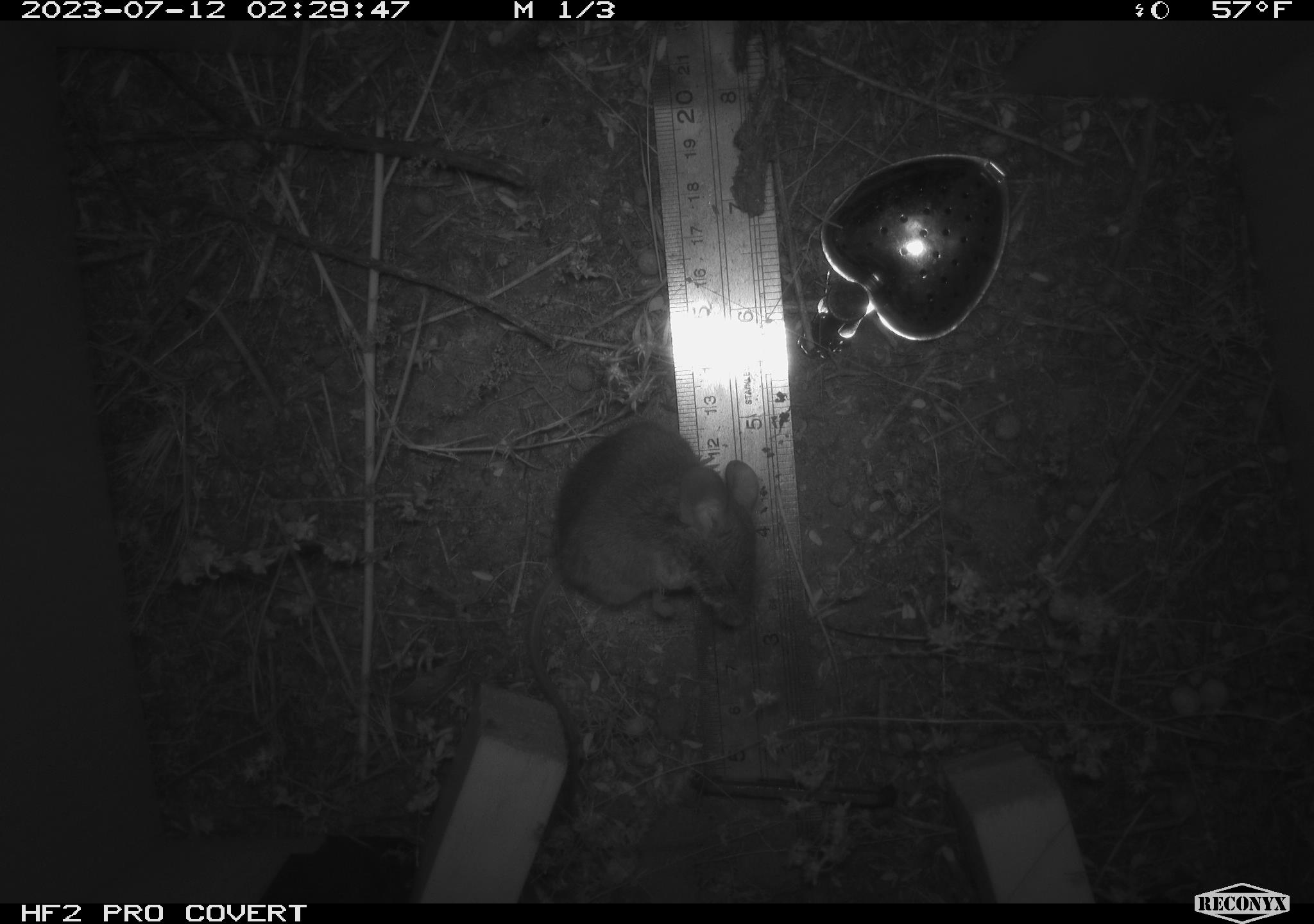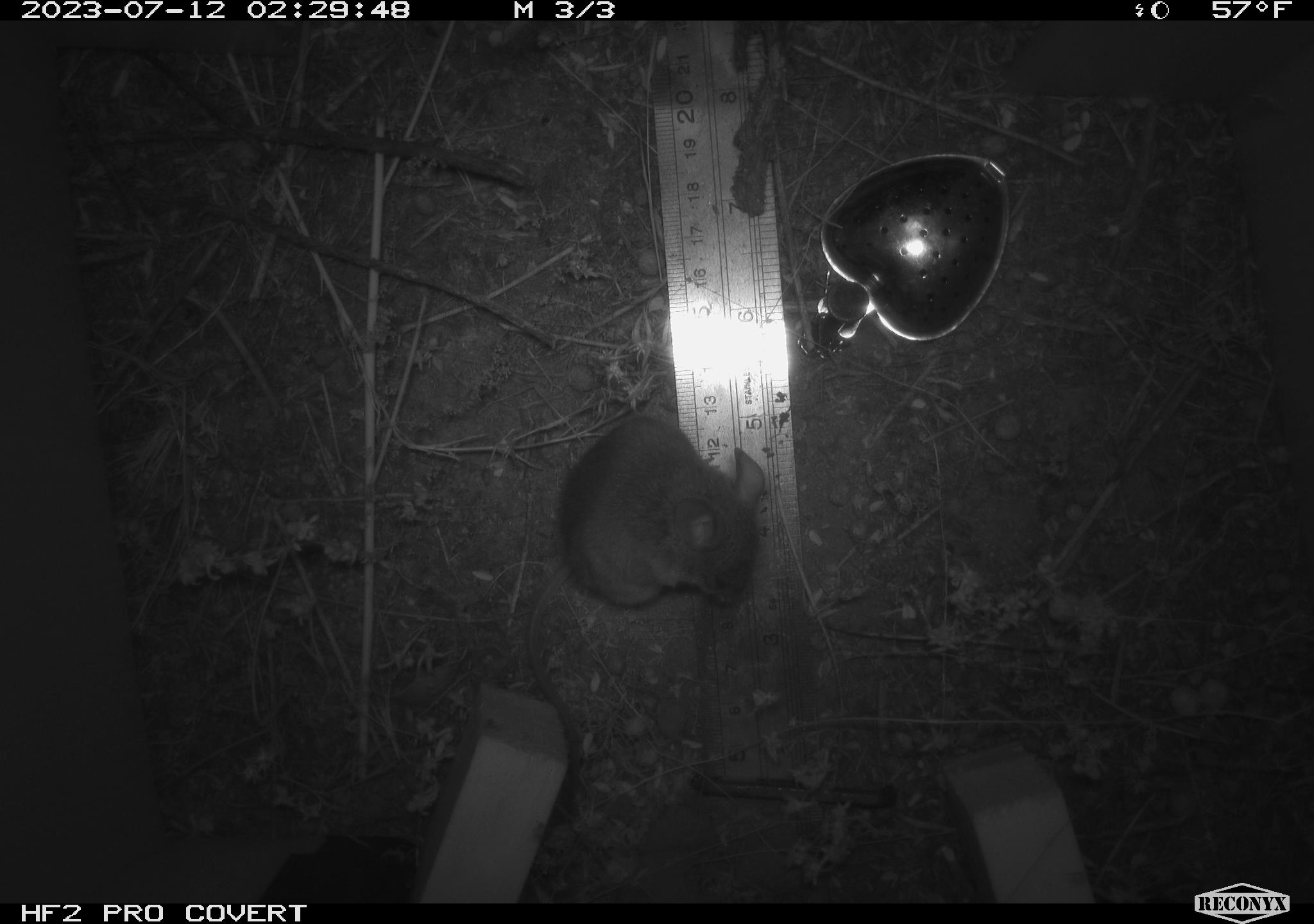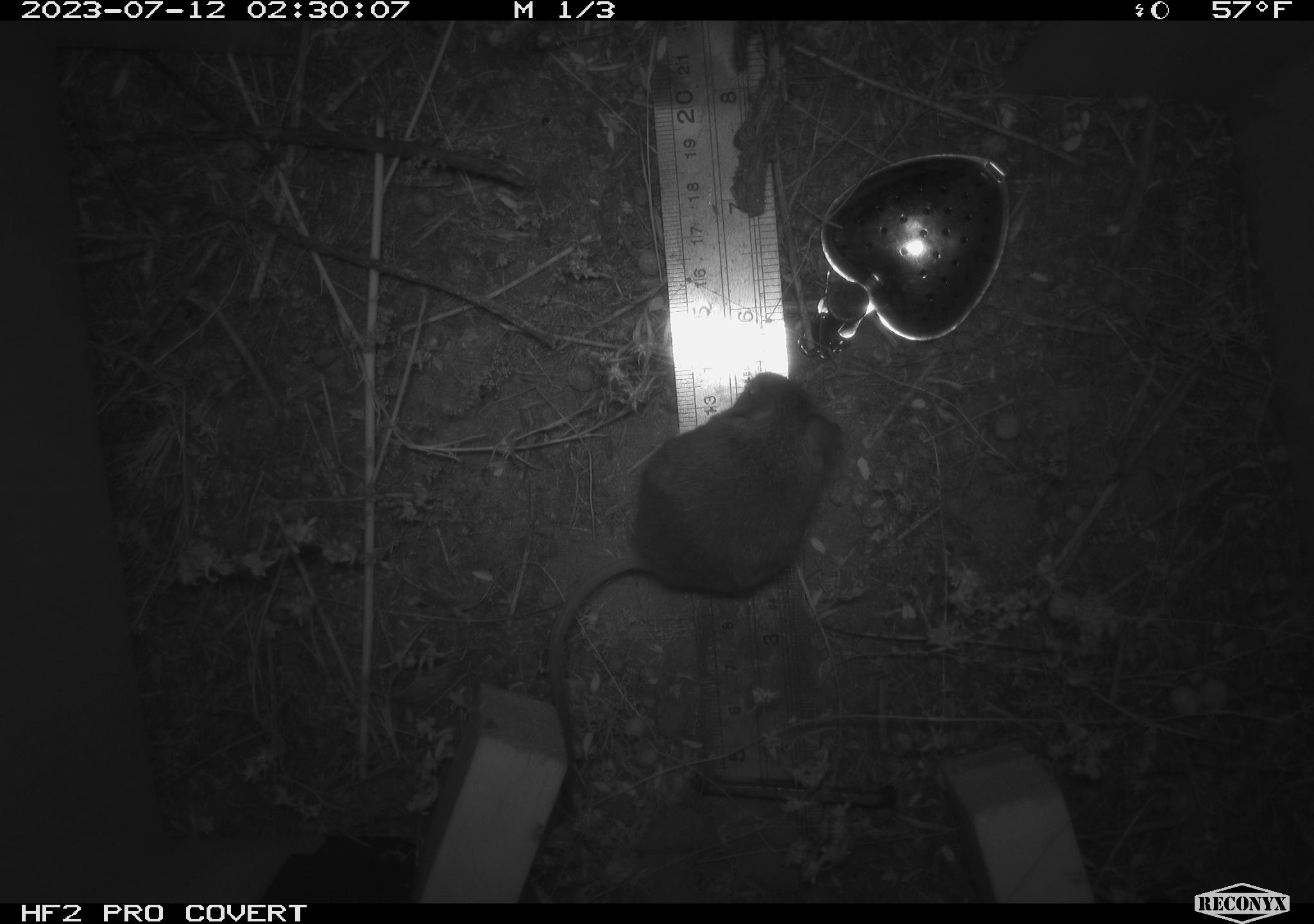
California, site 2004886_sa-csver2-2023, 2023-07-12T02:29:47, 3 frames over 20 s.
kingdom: Animalia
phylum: Chordata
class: Mammalia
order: Rodentia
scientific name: Rodentia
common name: mouse species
Mouse species (Rodentia).